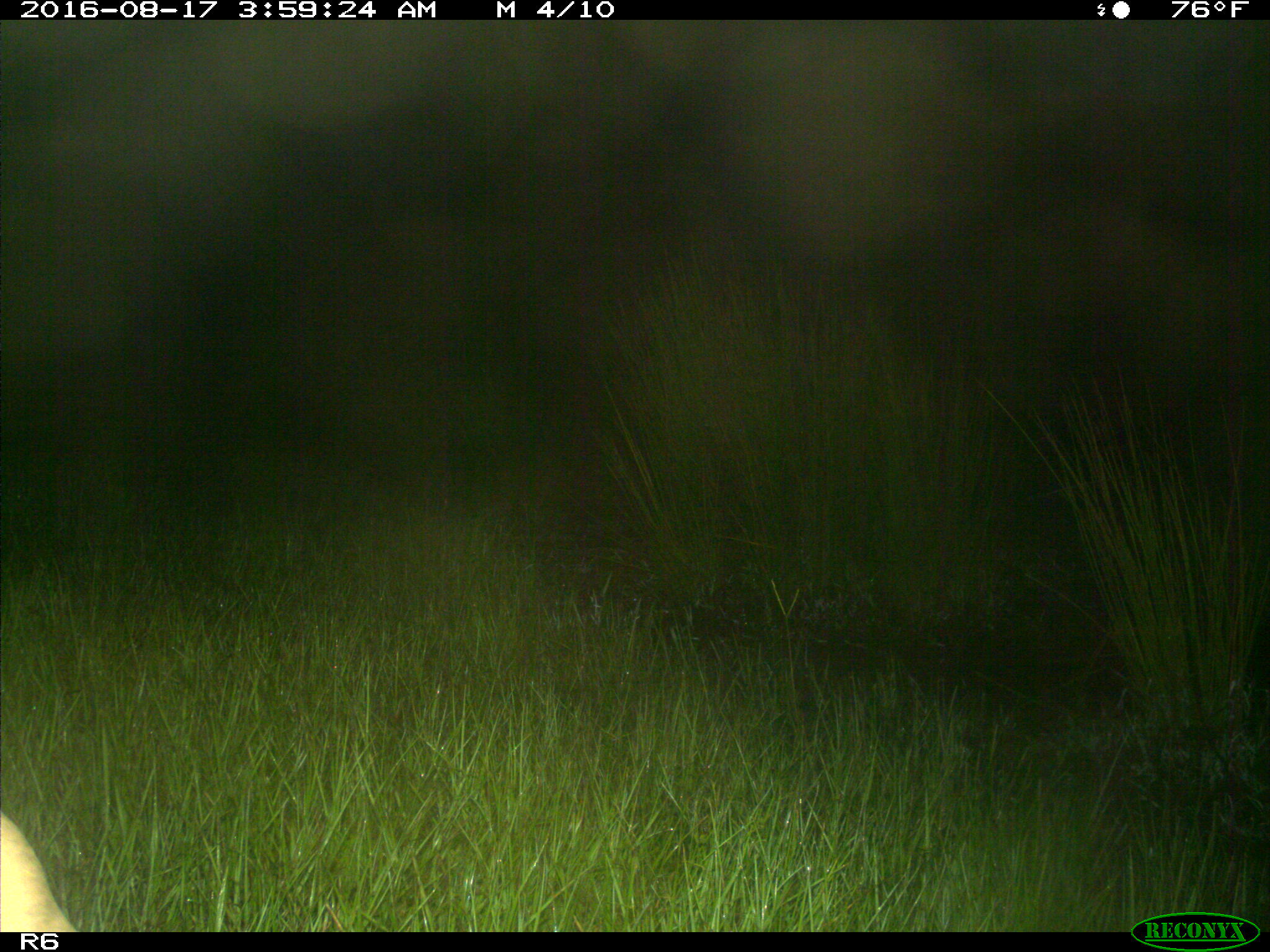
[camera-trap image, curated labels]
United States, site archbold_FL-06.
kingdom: Animalia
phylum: Chordata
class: Mammalia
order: Artiodactyla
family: Bovidae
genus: Bos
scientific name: Bos taurus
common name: domestic cow